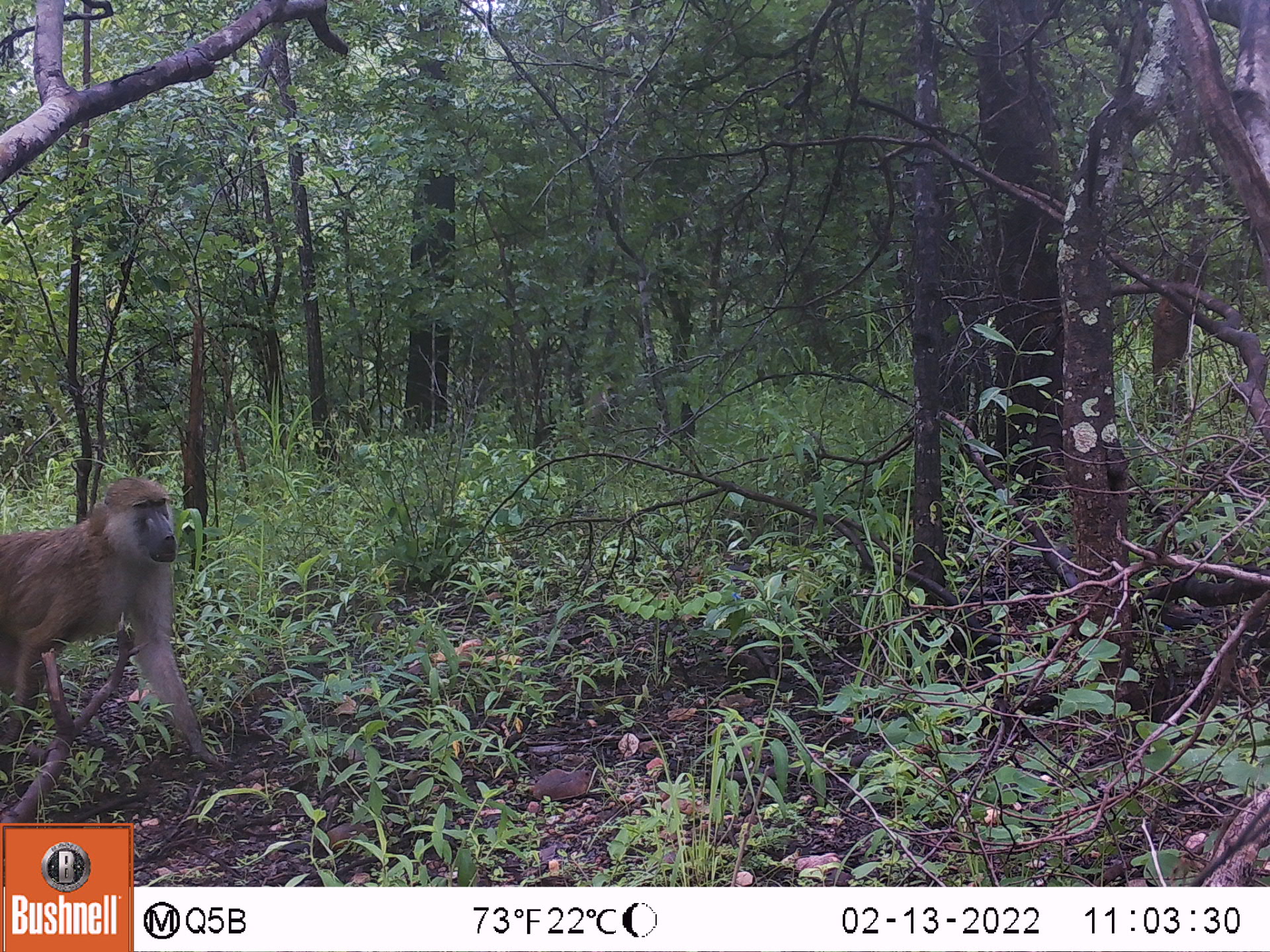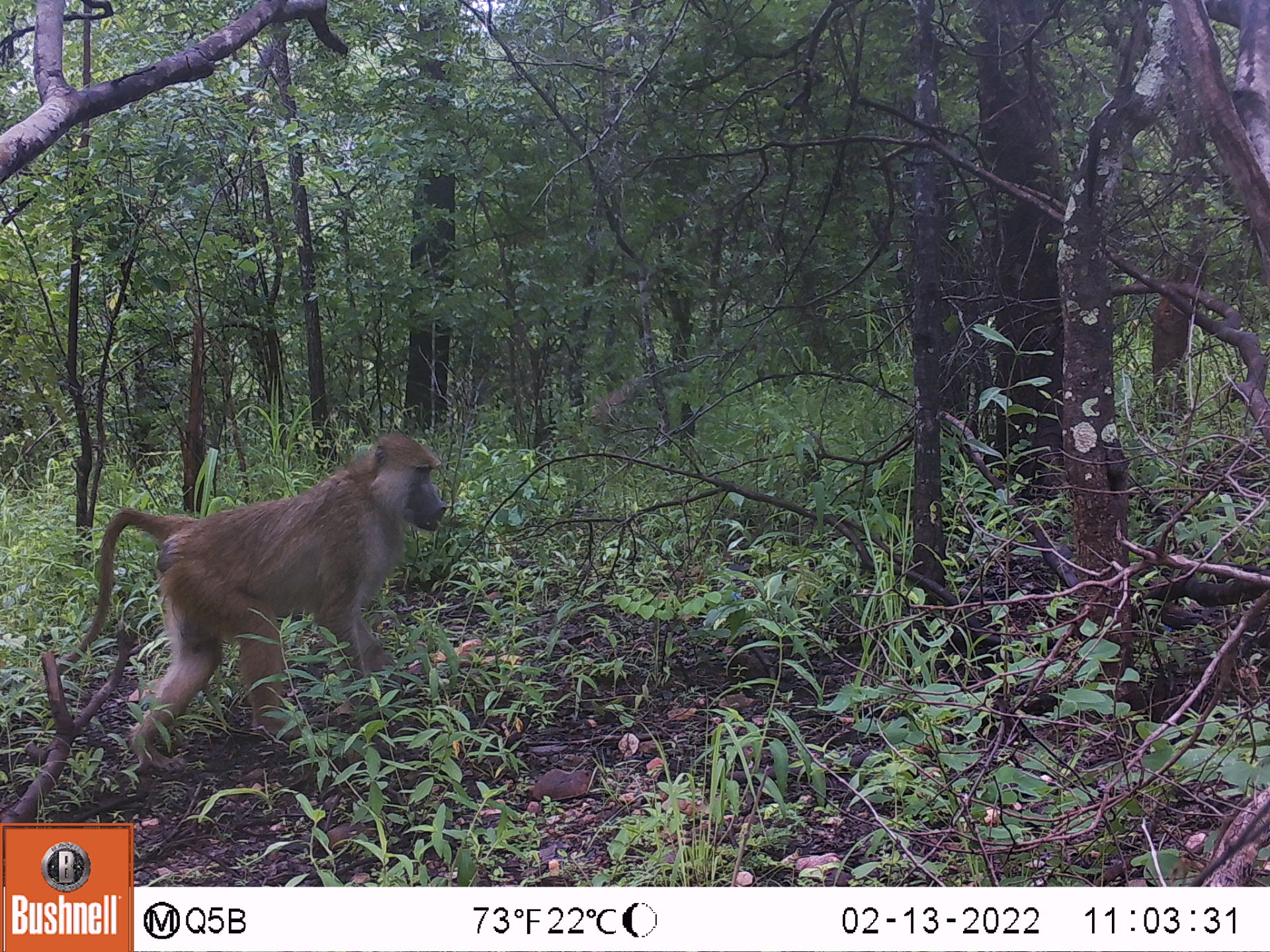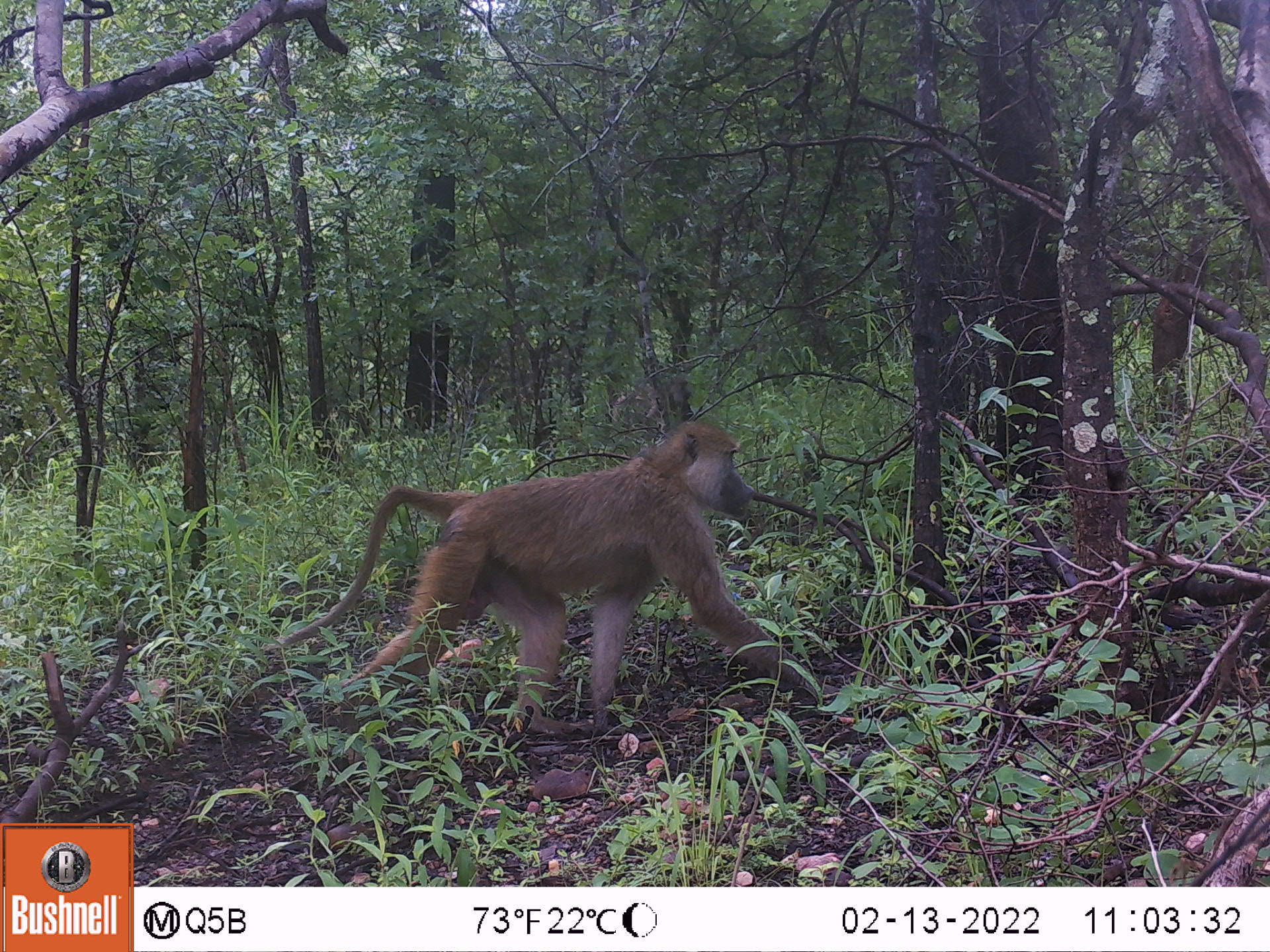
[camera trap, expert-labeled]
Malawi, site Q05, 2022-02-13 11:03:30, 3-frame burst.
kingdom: Animalia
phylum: Chordata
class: Mammalia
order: Primates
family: Cercopithecidae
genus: Papio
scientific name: Papio cynocephalus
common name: yellow baboon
Yellow baboon (Papio cynocephalus), count 2.